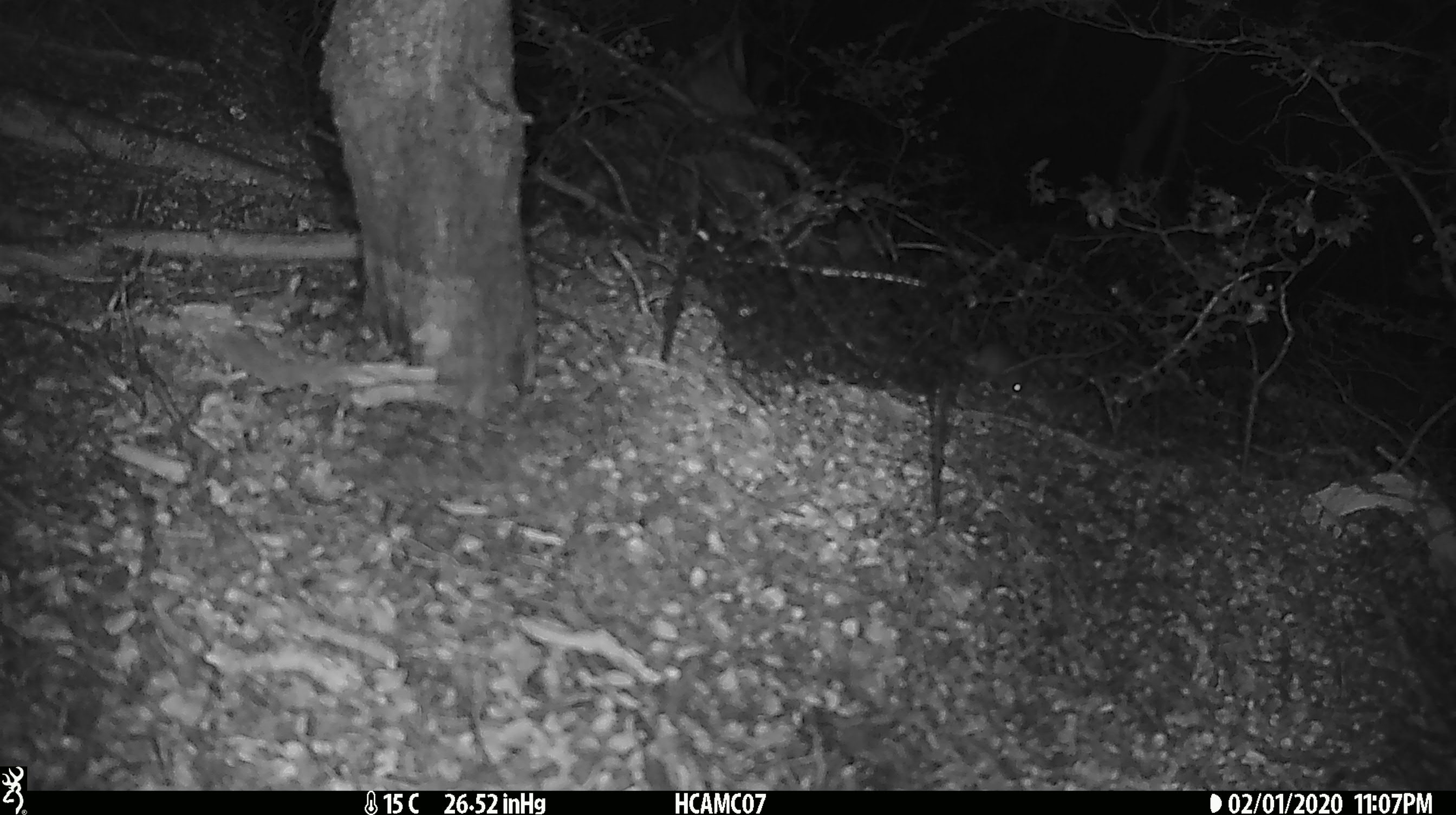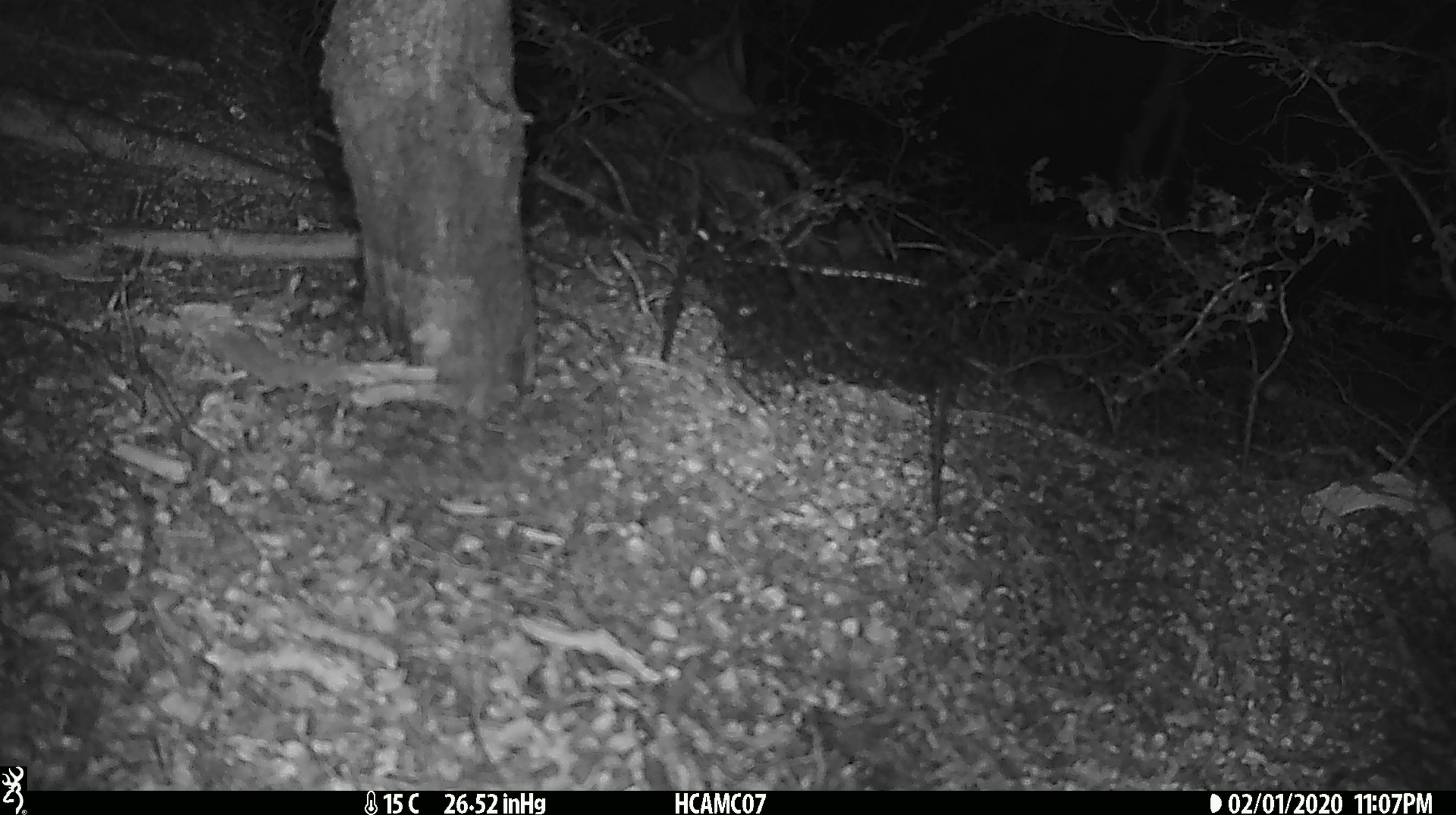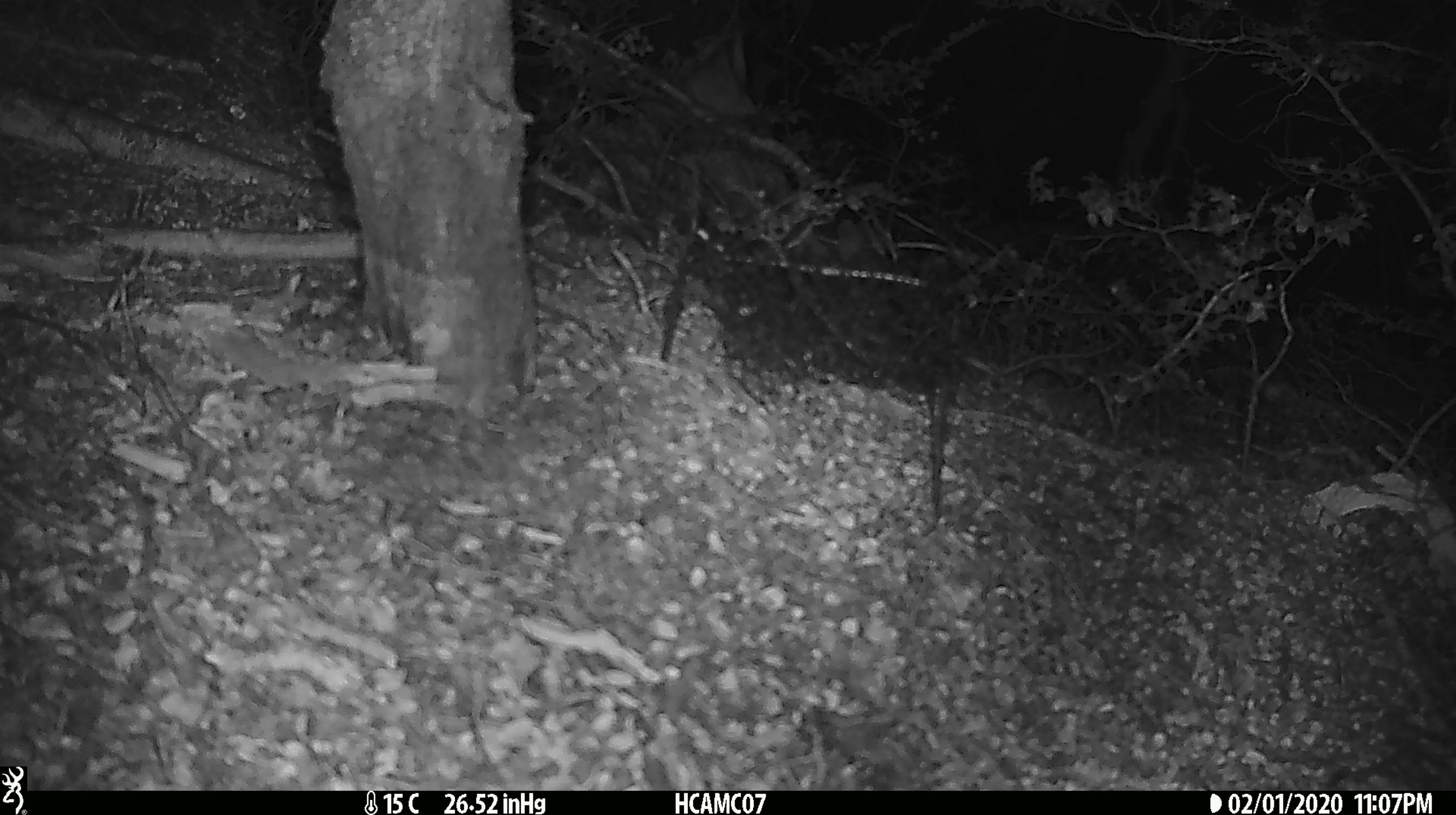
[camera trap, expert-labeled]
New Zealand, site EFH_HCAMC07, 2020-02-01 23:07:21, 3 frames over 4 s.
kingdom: Animalia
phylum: Chordata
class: Mammalia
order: Rodentia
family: Muridae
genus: Mus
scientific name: Mus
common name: mouse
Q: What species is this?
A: Mouse (Mus).